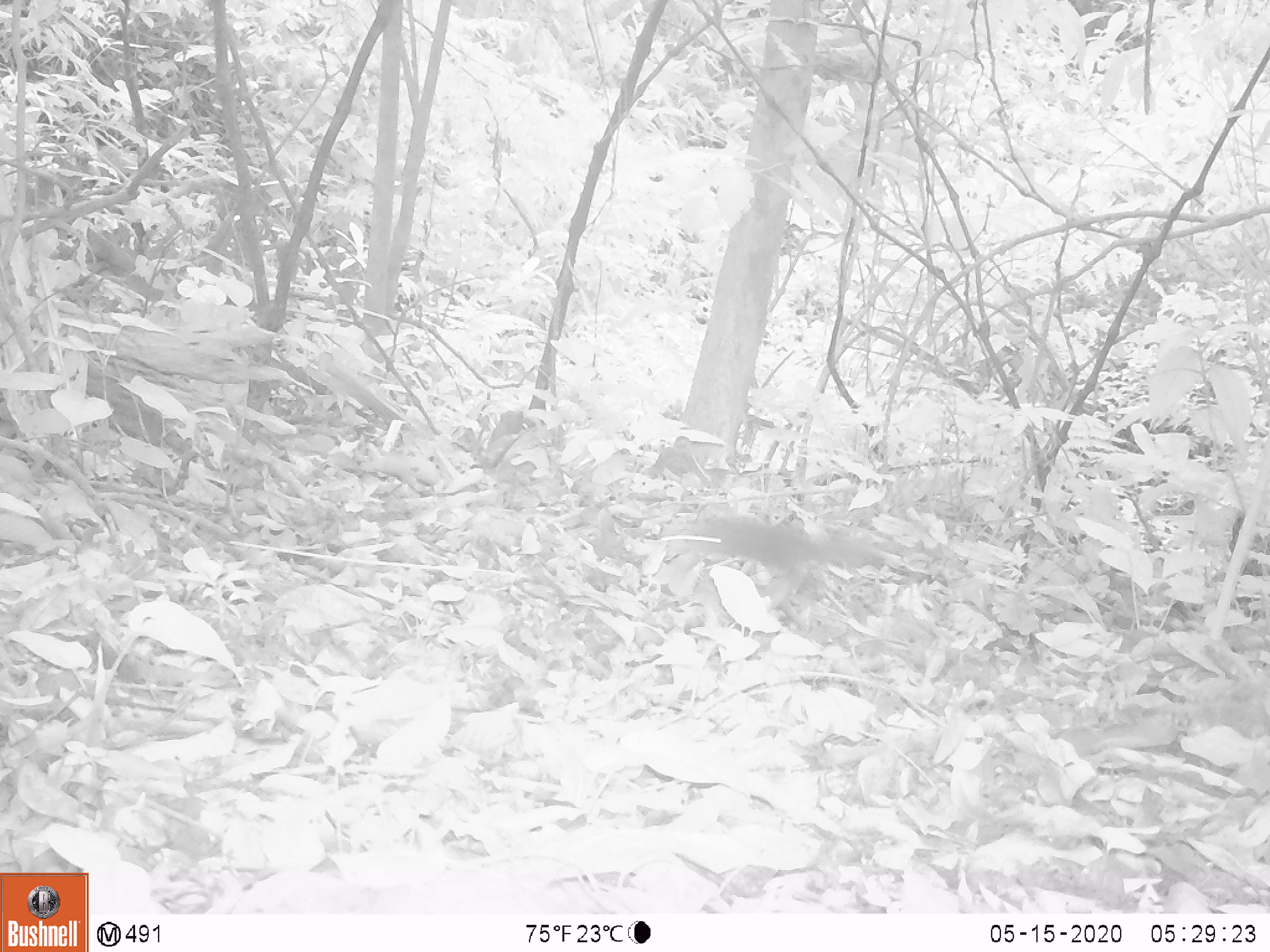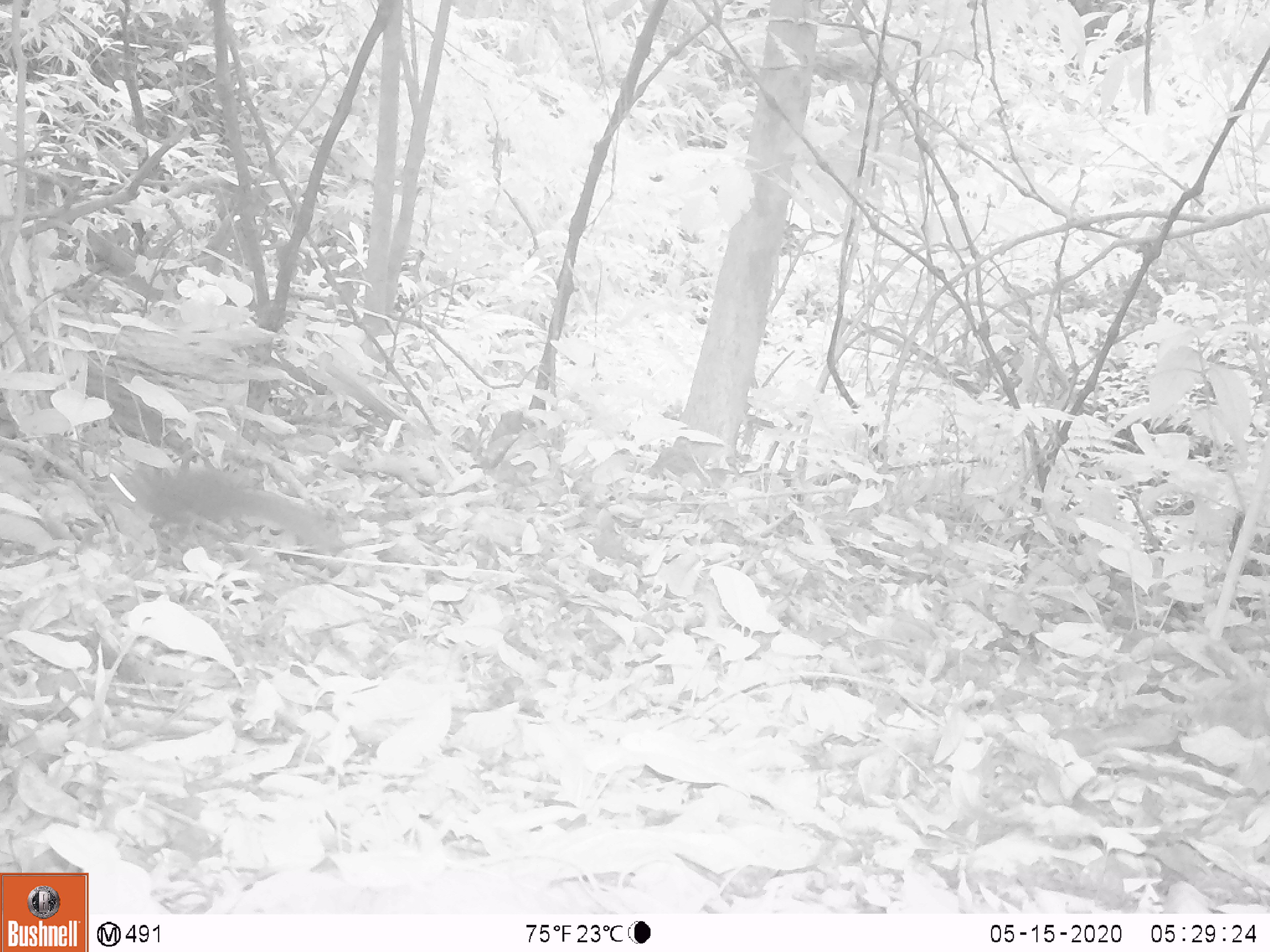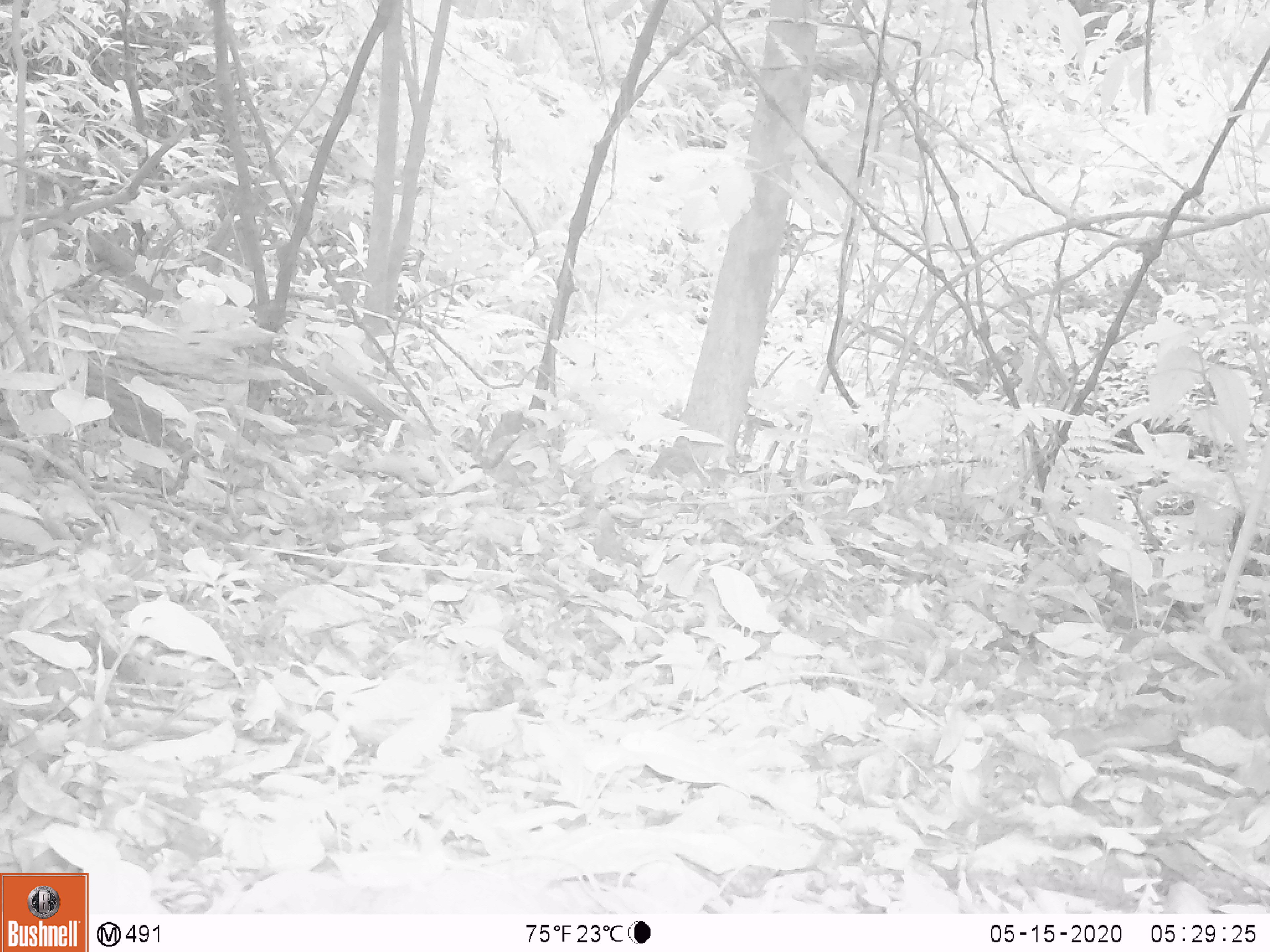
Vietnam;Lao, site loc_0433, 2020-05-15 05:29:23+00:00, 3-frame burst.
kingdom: Animalia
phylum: Chordata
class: Mammalia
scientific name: Mammalia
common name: mammal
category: unidentified small mammal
Unidentified small mammal (mammal) (Mammalia). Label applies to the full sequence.